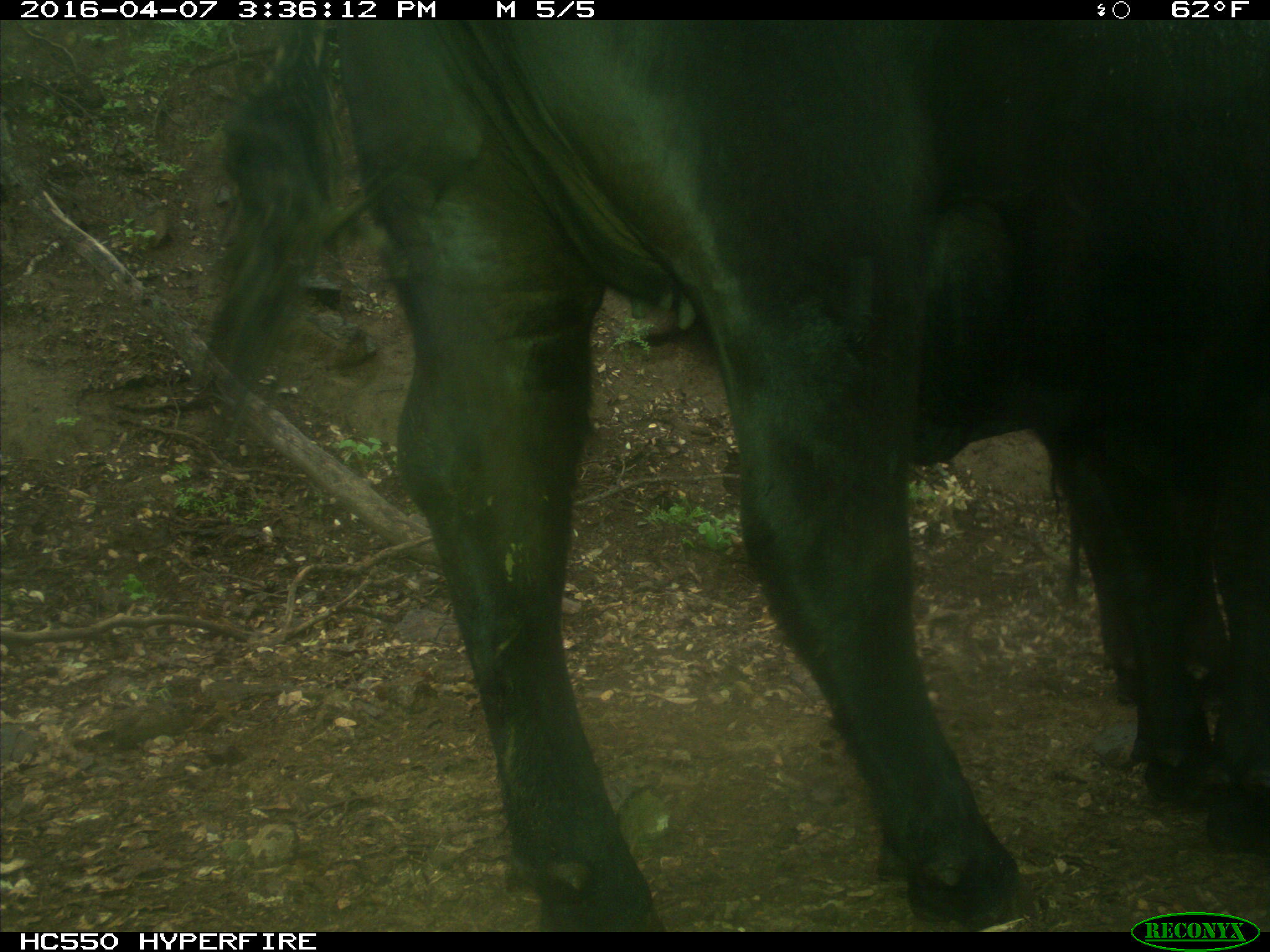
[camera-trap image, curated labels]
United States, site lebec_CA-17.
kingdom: Animalia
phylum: Chordata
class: Mammalia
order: Artiodactyla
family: Bovidae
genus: Bos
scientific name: Bos taurus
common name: domestic cow